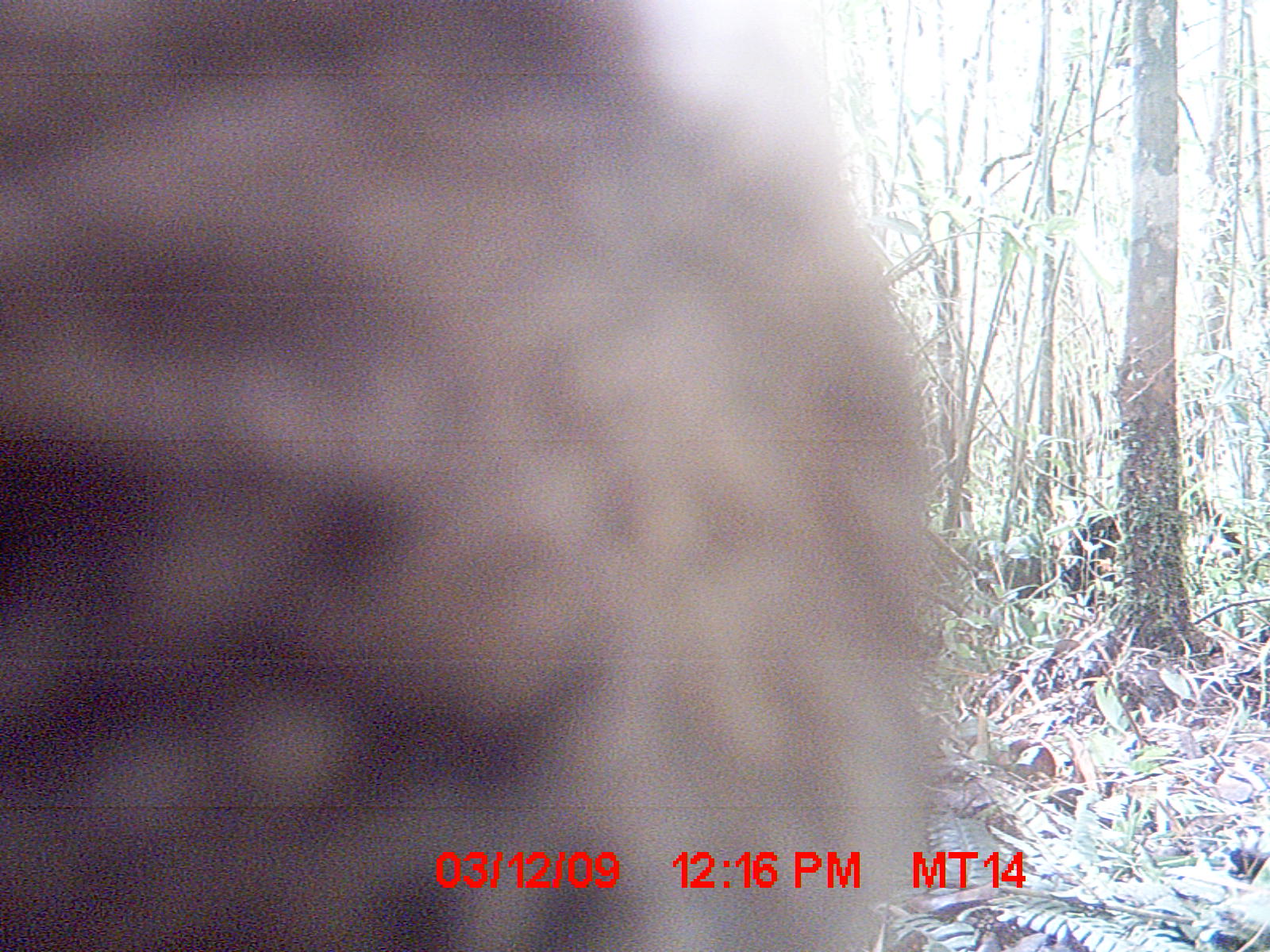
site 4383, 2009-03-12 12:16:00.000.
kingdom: Animalia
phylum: Chordata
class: Mammalia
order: Carnivora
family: Eupleridae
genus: Cryptoprocta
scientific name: Cryptoprocta ferox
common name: fossa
Cryptoprocta ferox (fossa), count 1.